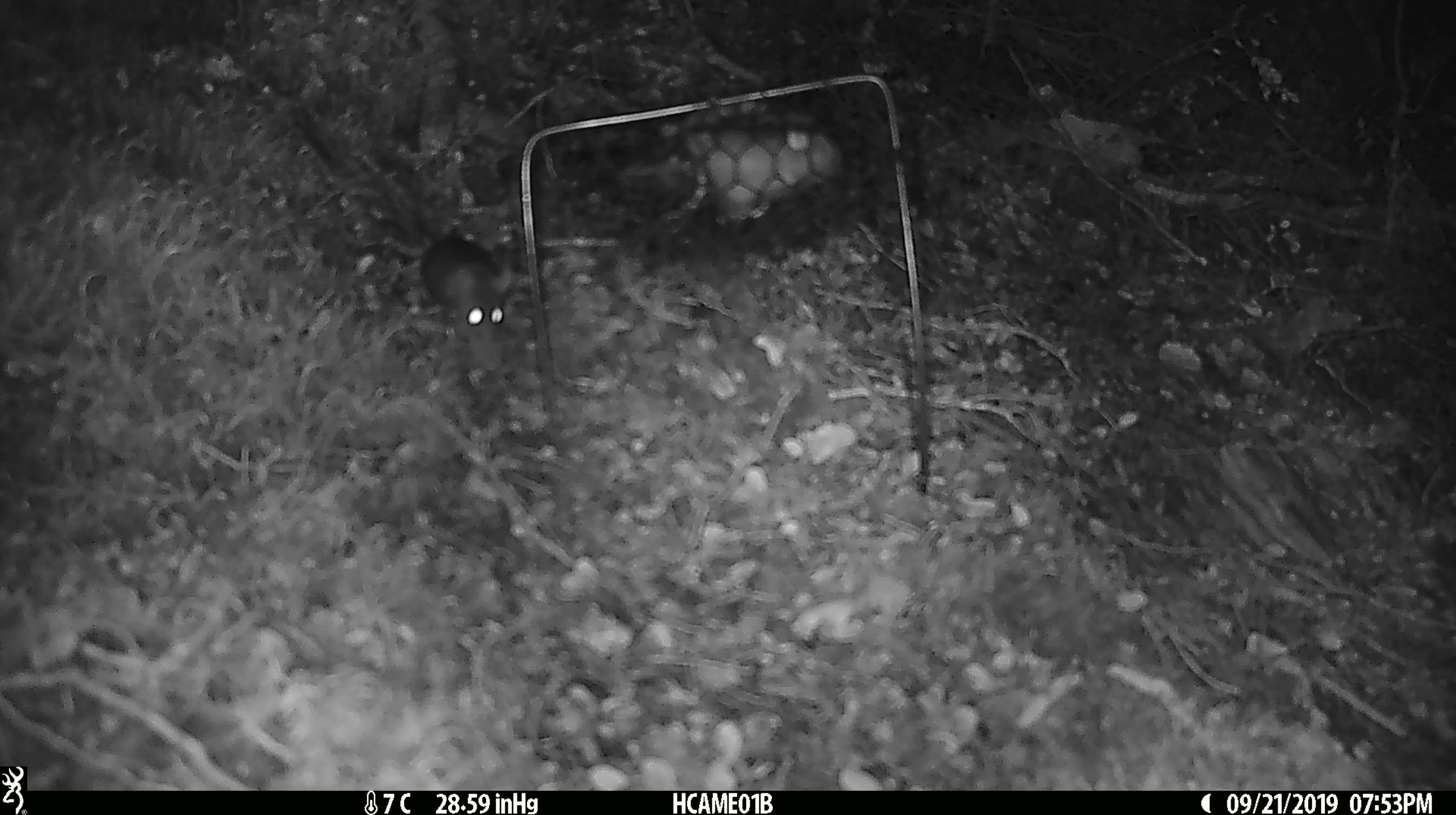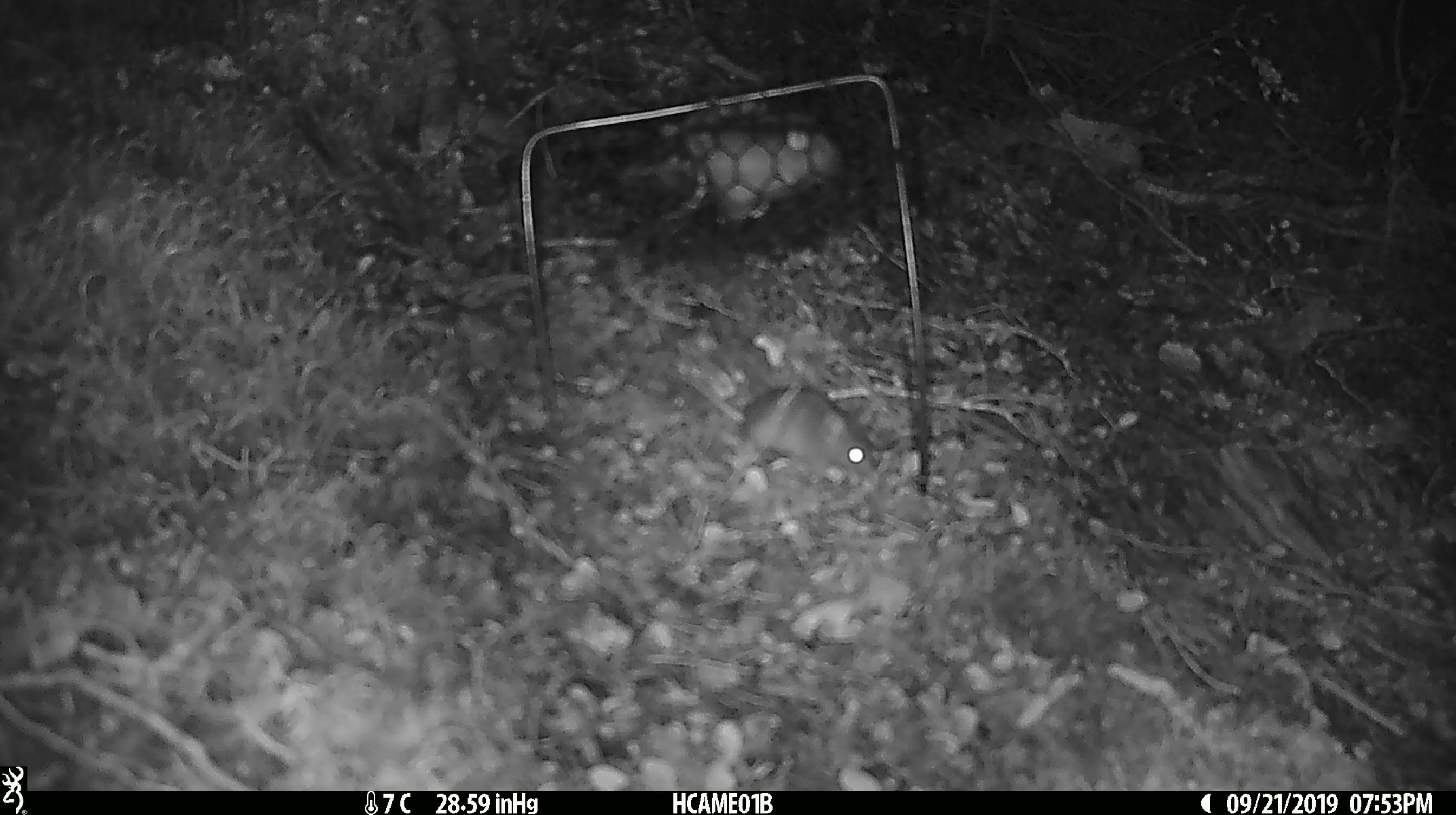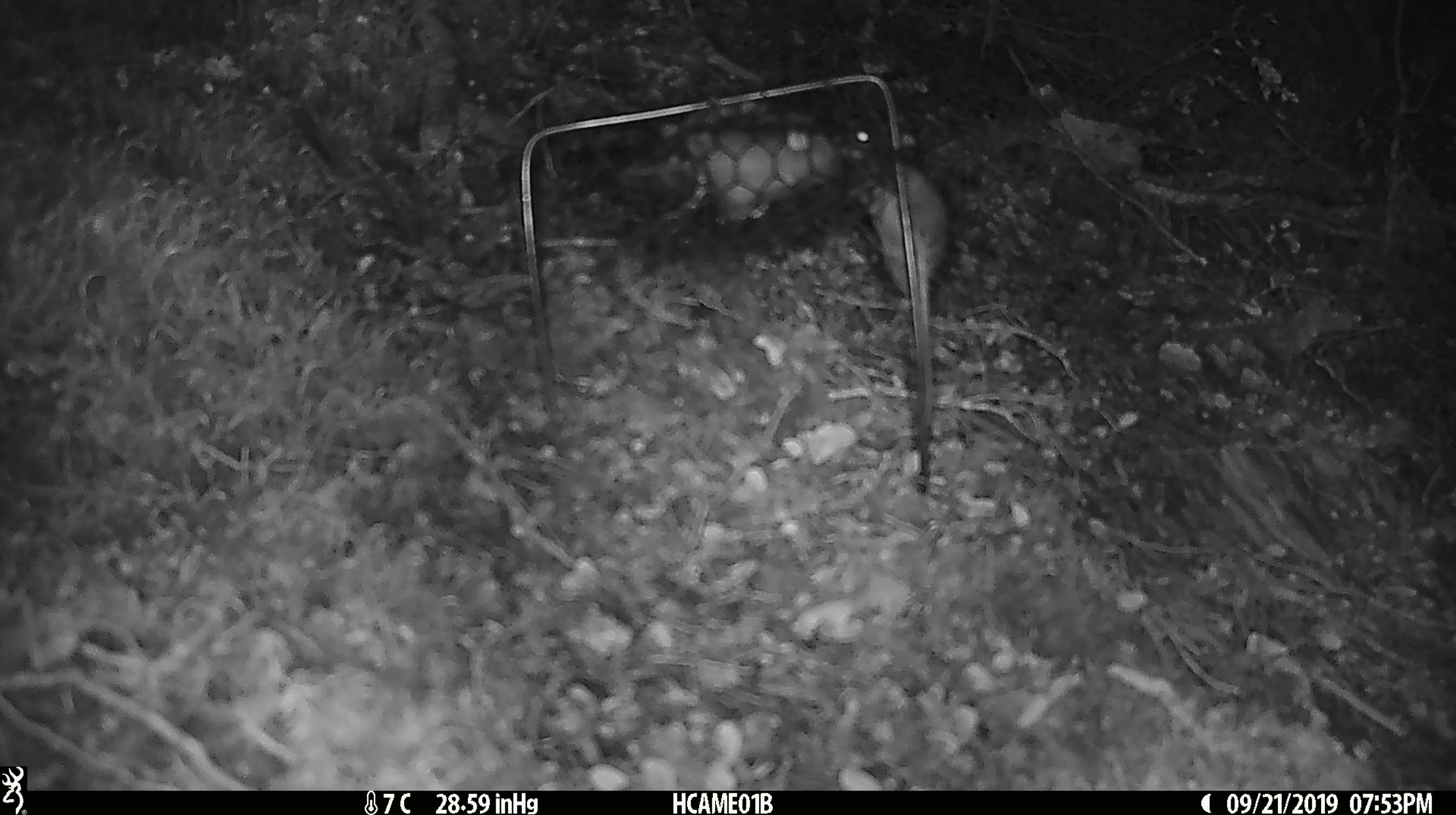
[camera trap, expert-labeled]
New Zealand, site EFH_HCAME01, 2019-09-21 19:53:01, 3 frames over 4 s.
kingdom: Animalia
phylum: Chordata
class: Mammalia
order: Rodentia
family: Muridae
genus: Mus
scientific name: Mus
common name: mouse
Mouse (Mus).